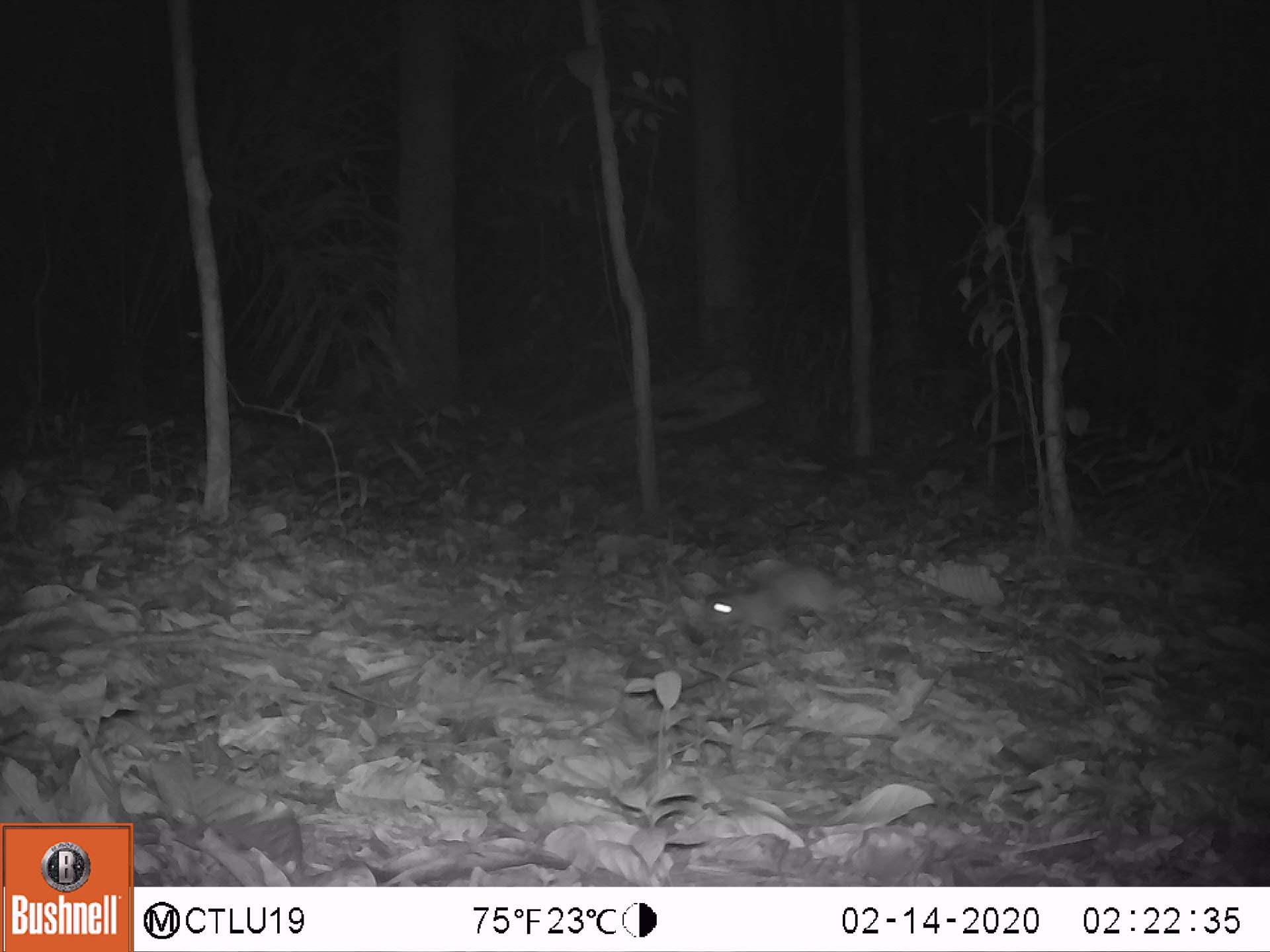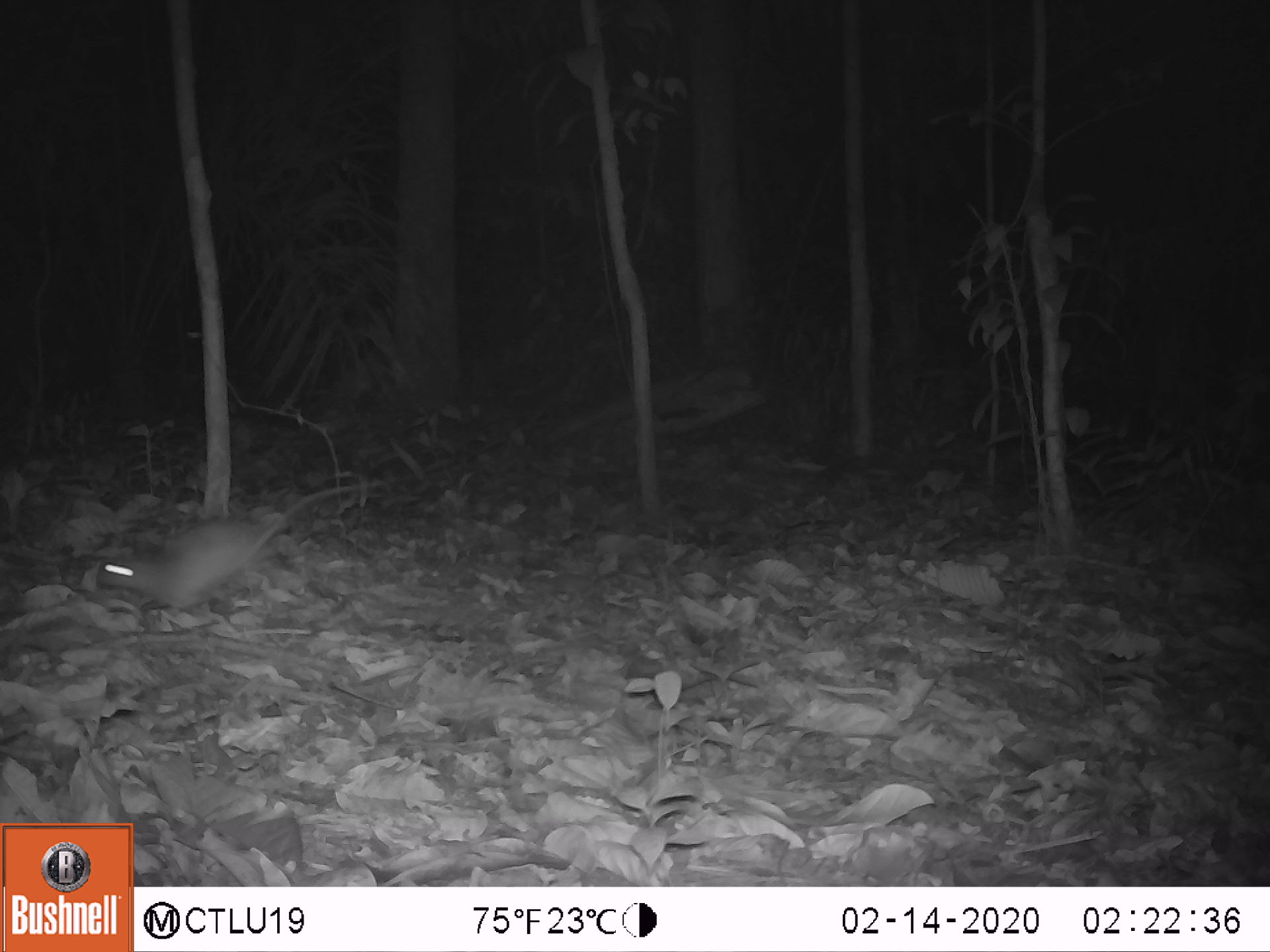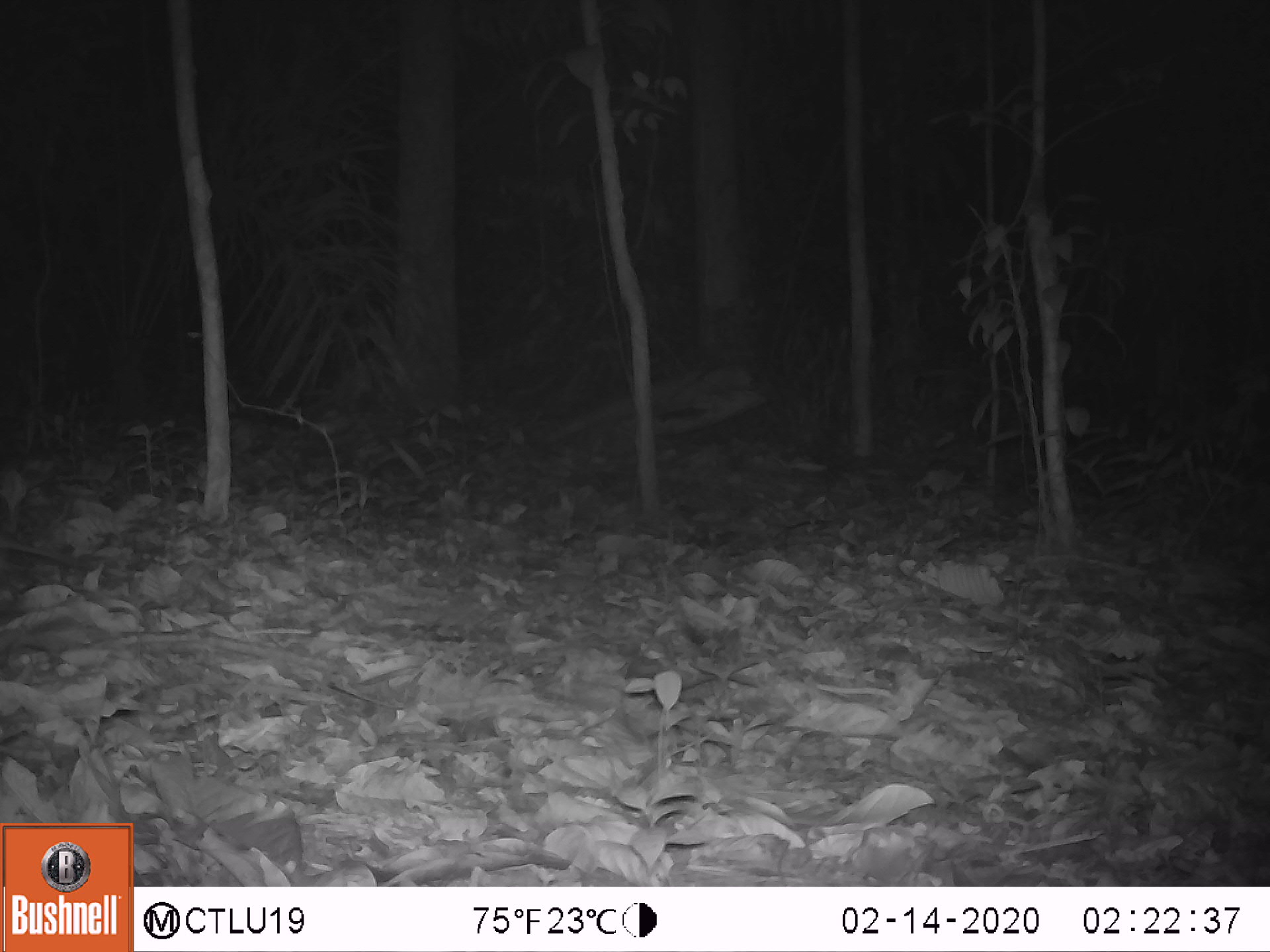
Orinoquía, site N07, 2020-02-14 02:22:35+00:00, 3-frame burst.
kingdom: Animalia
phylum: Chordata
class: Mammalia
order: Rodentia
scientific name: Rodentia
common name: rodent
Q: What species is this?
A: Rodent (Rodentia).